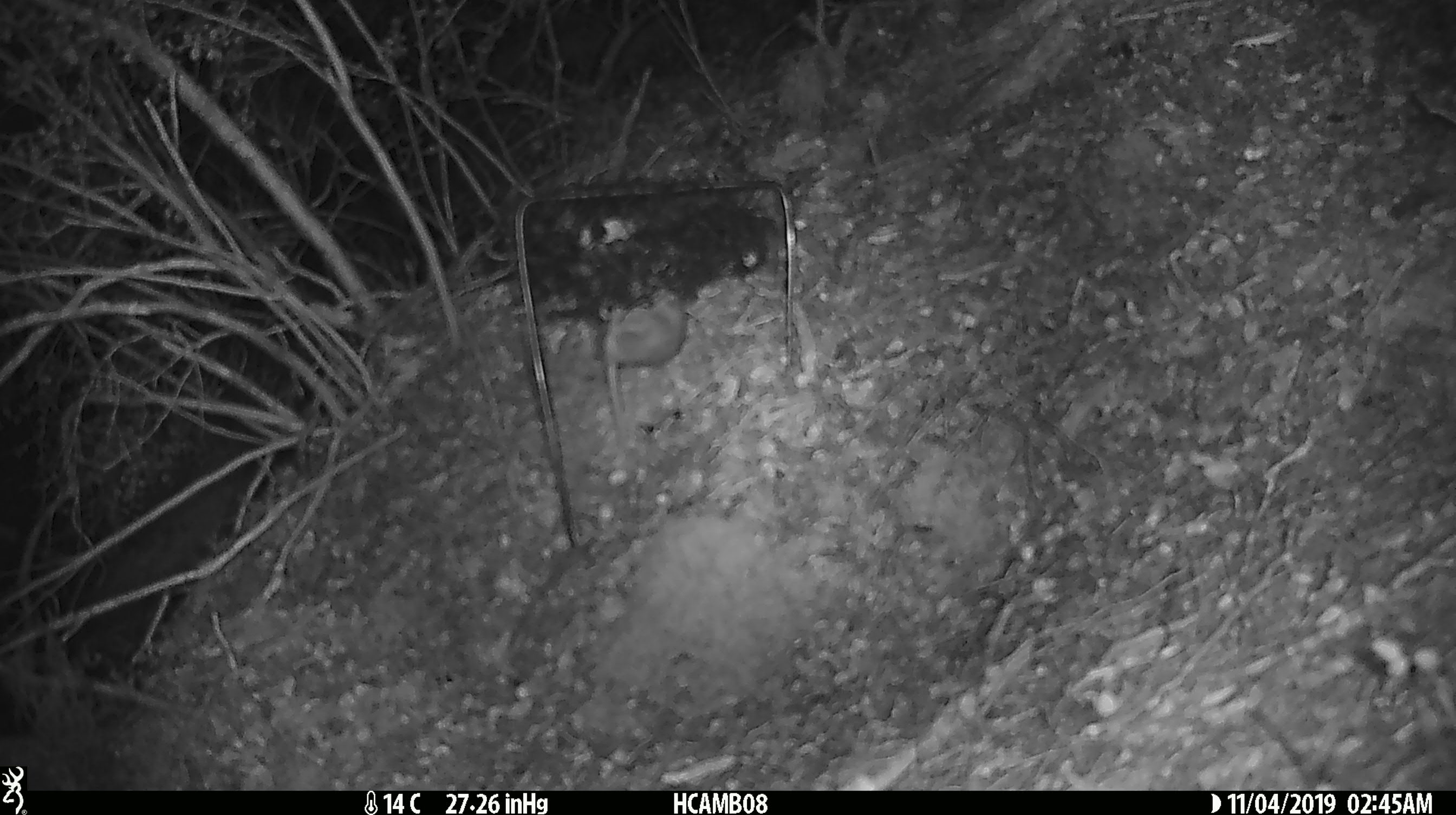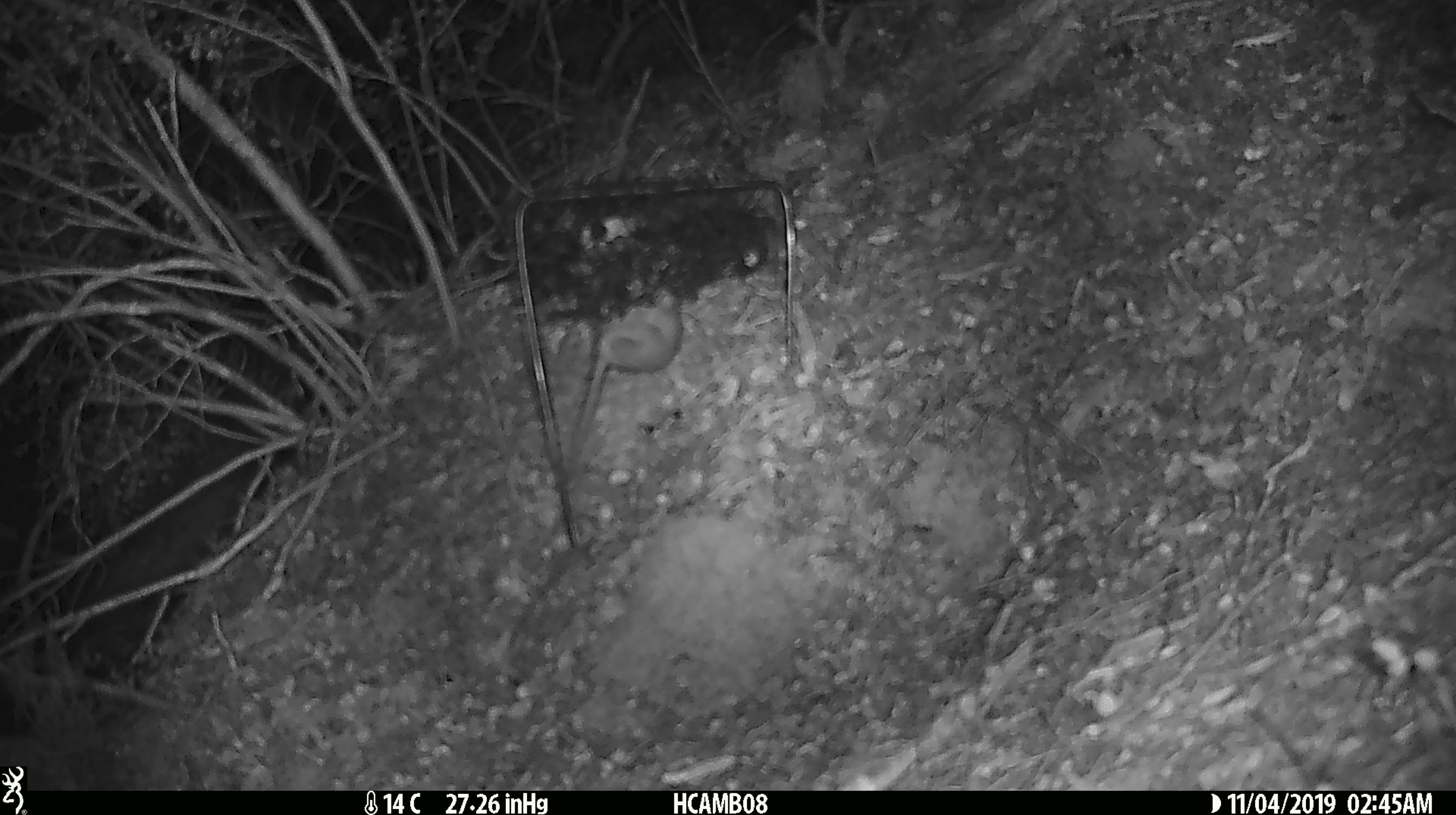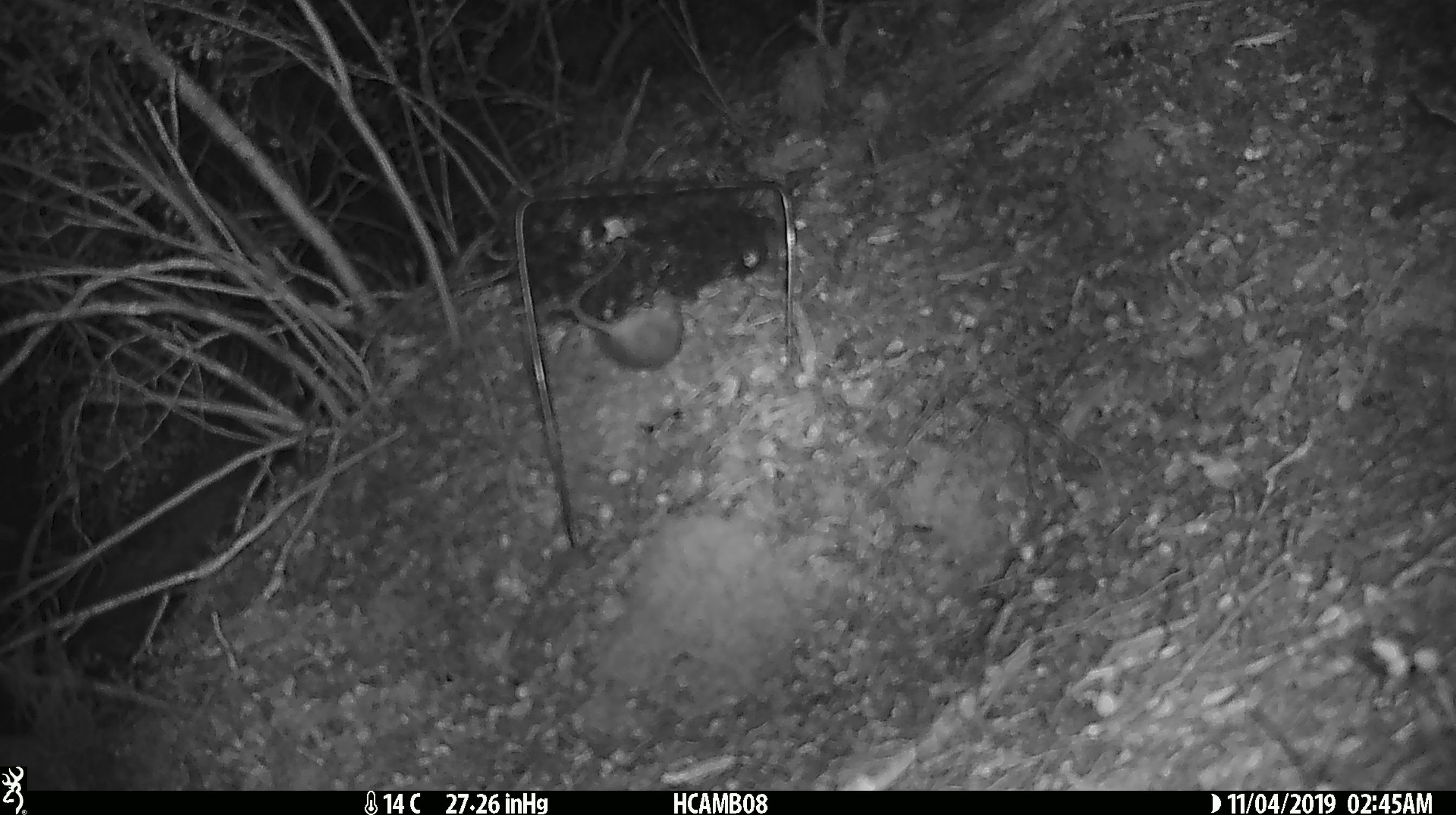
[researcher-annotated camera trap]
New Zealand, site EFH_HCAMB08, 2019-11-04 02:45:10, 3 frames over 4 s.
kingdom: Animalia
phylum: Chordata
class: Mammalia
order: Rodentia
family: Muridae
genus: Mus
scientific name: Mus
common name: mouse